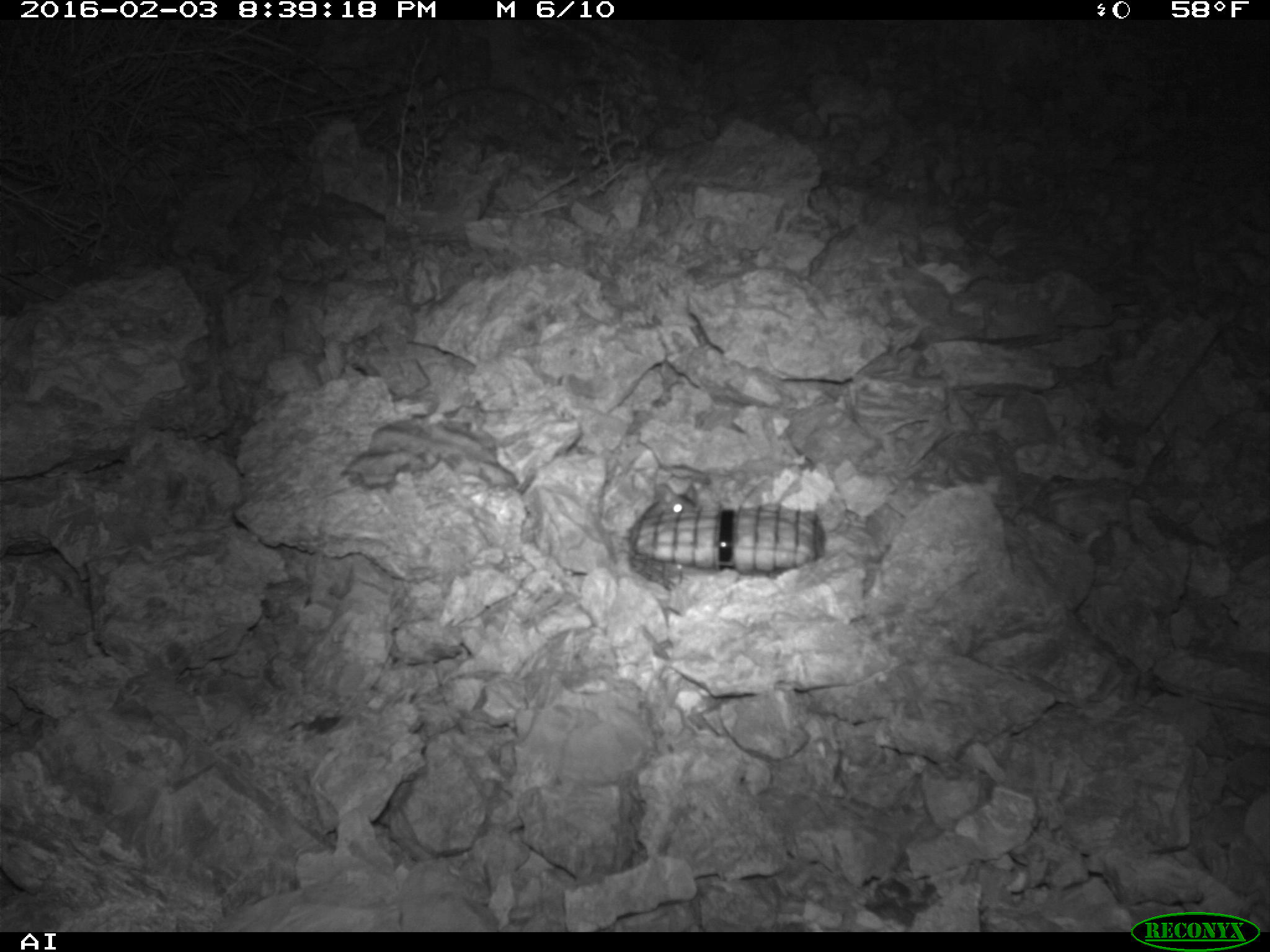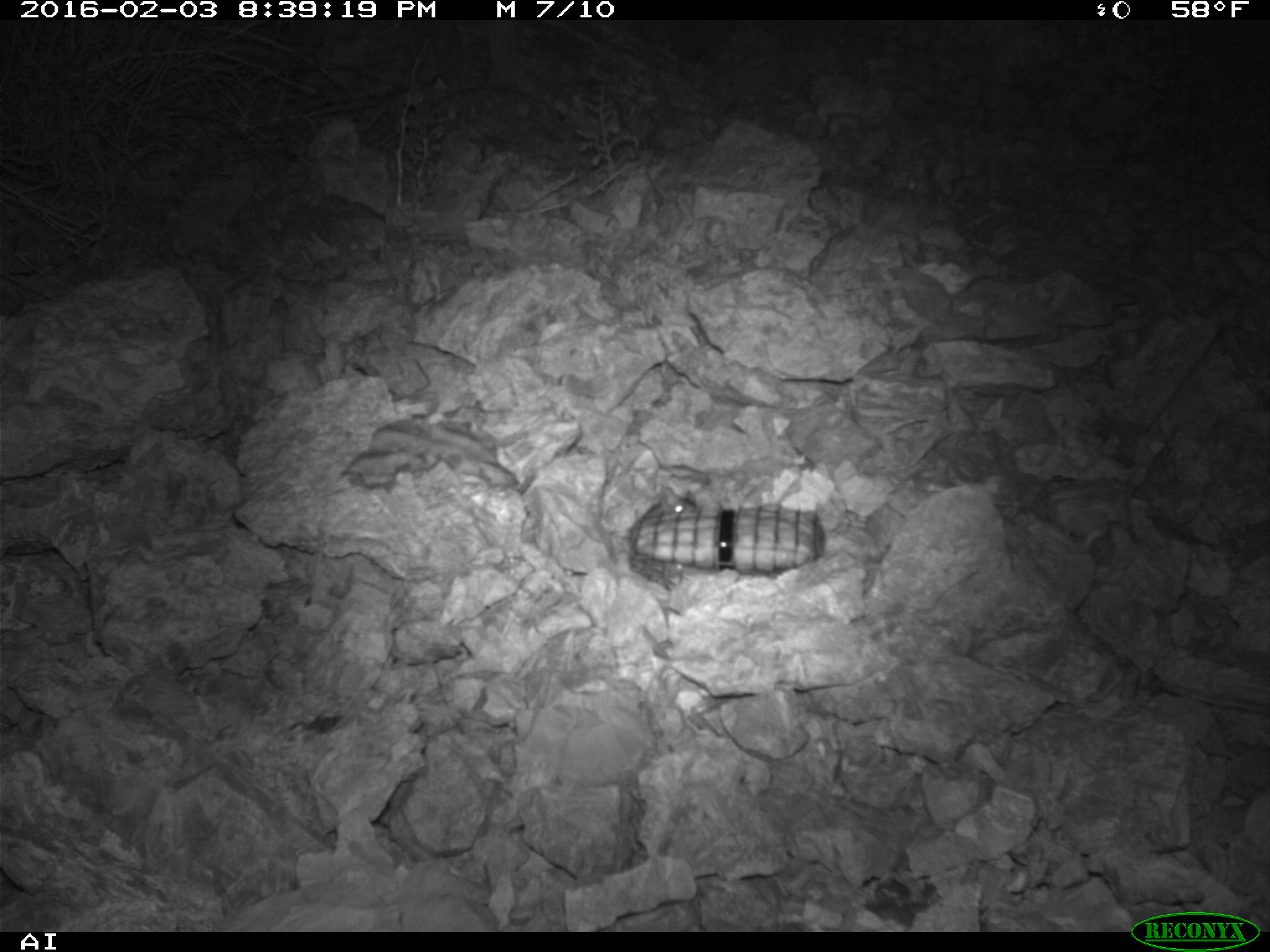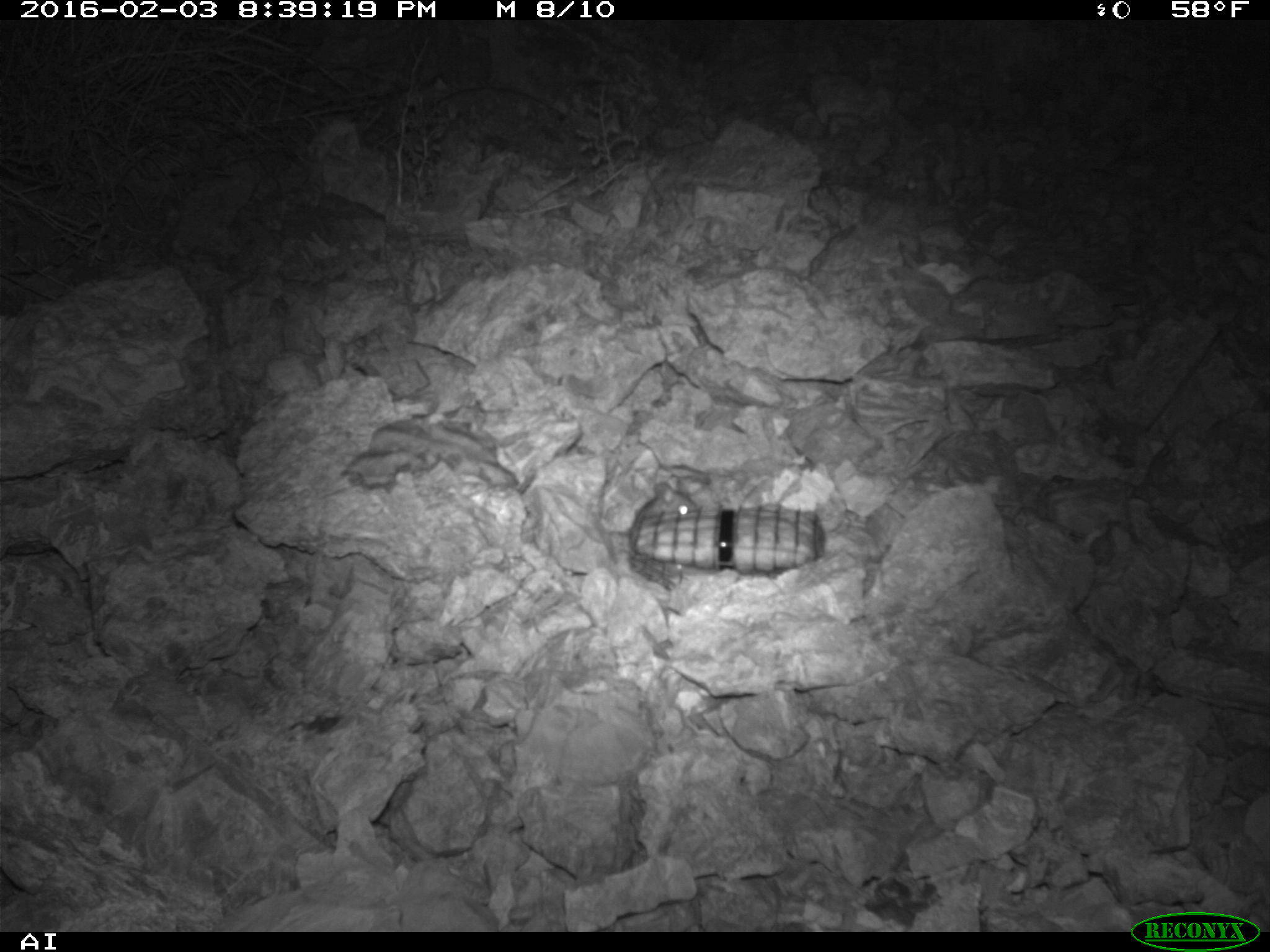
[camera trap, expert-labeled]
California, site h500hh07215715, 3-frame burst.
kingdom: Animalia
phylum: Chordata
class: Mammalia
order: Rodentia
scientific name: Rodentia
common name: rodent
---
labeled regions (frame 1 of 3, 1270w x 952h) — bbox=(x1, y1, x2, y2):
rodent: bbox=(642, 482, 700, 519)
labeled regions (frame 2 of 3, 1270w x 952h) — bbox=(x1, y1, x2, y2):
rodent: bbox=(642, 485, 700, 519)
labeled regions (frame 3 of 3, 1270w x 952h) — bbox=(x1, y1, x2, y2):
rodent: bbox=(639, 476, 698, 519)